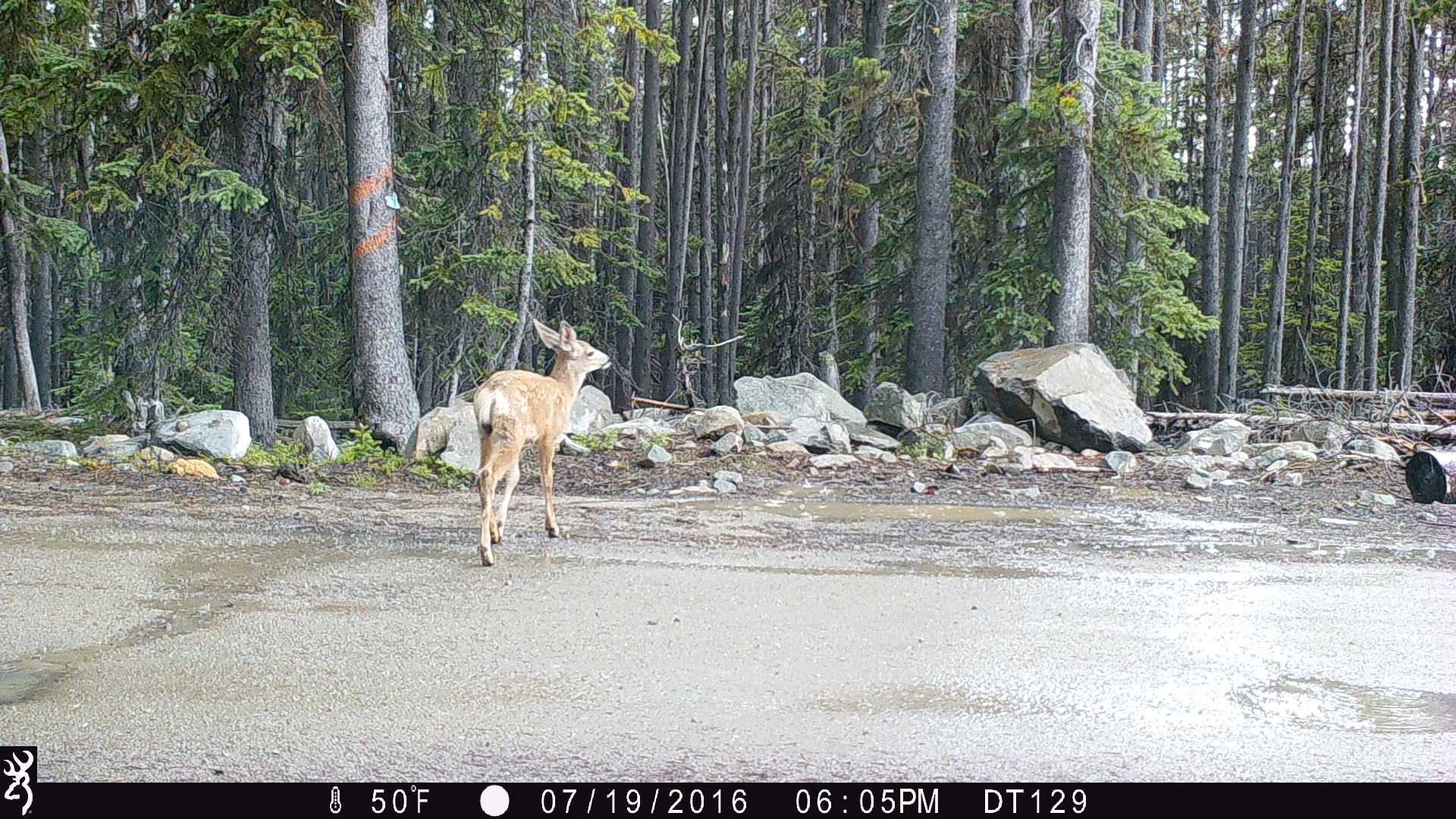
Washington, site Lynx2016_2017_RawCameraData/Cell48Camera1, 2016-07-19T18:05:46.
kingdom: Animalia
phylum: Chordata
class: Mammalia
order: Artiodactyla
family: Cervidae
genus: Odocoileus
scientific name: Odocoileus hemionus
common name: mule deer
Odocoileus hemionus (mule deer). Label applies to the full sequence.